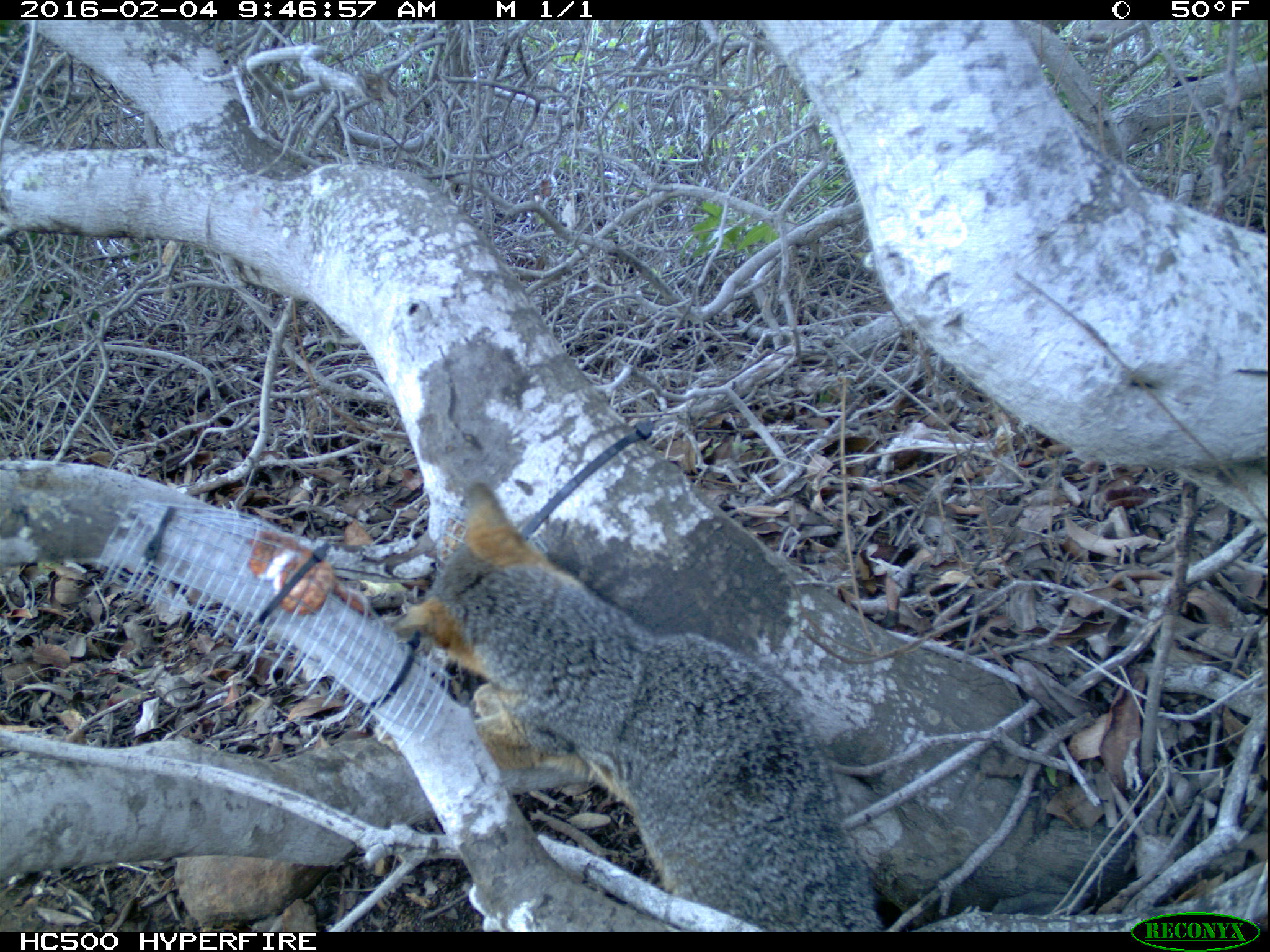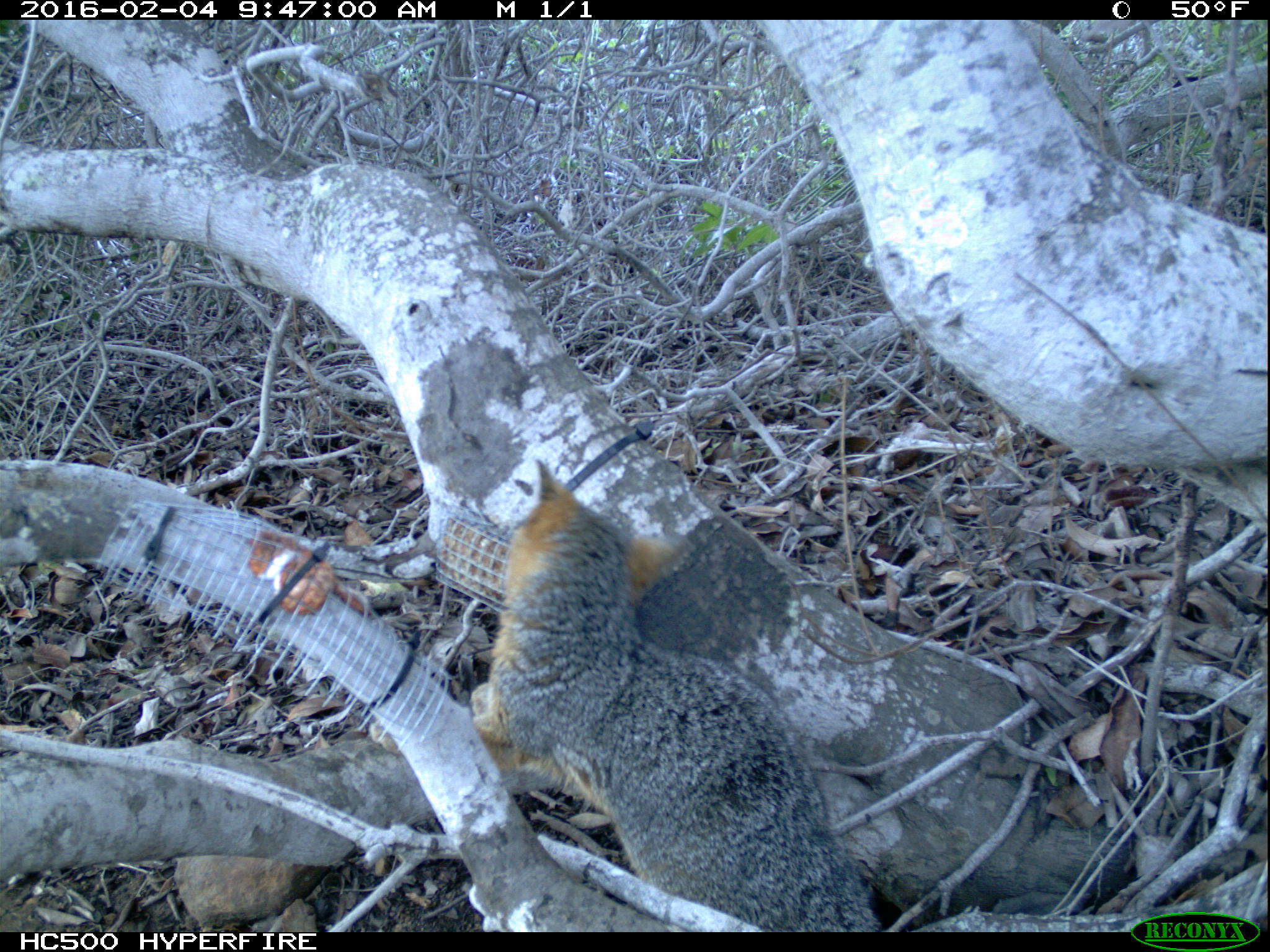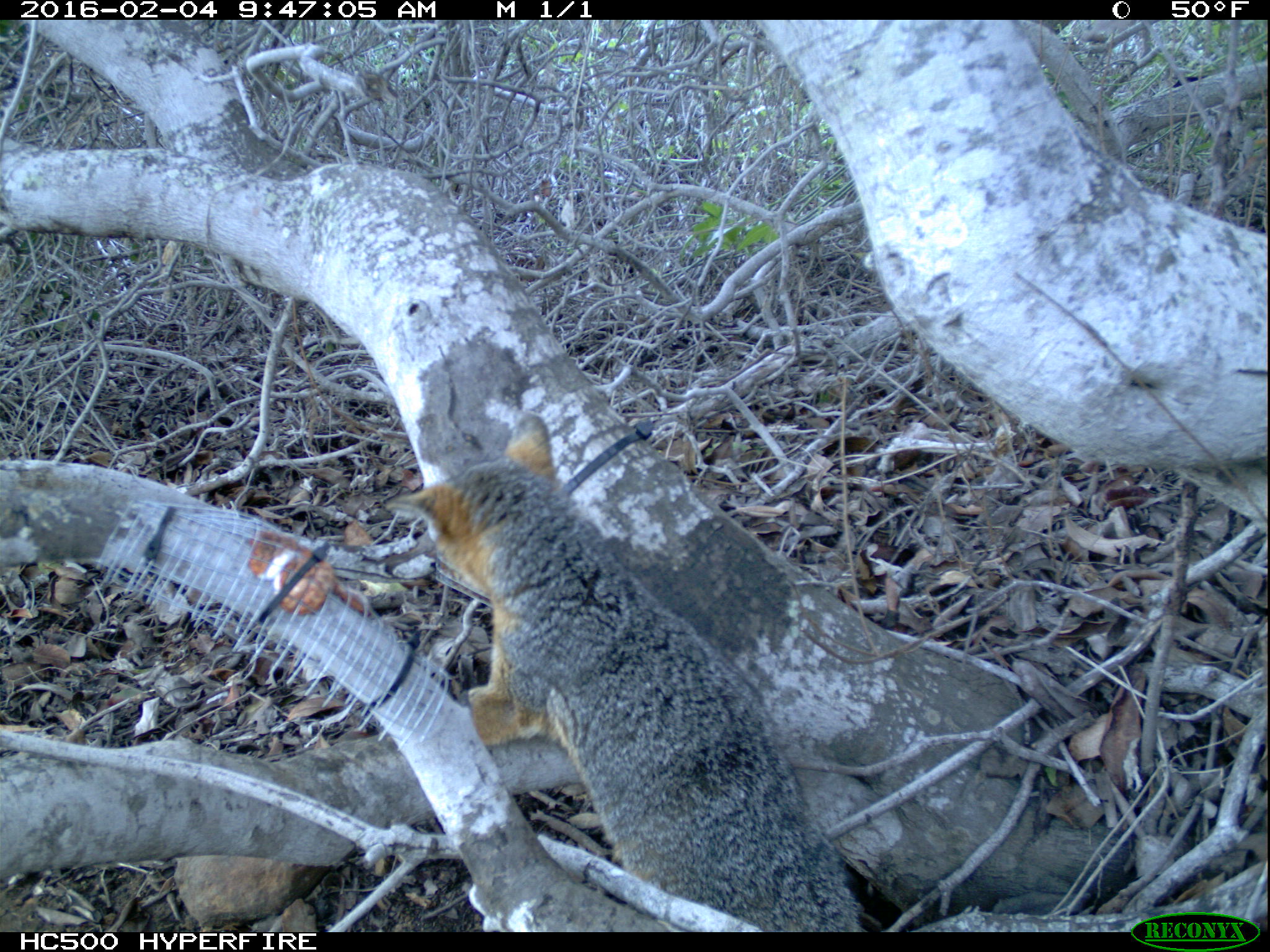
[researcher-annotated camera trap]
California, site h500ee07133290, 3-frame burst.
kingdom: Animalia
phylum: Chordata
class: Mammalia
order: Carnivora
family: Canidae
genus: Urocyon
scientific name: Urocyon littoralis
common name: island fox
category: fox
Fox (island fox) (Urocyon littoralis).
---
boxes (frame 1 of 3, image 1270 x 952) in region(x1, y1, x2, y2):
fox: region(394, 482, 884, 929)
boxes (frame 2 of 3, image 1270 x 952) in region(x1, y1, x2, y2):
fox: region(370, 458, 881, 932)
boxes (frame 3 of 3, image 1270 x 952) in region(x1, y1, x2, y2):
fox: region(385, 412, 863, 933)